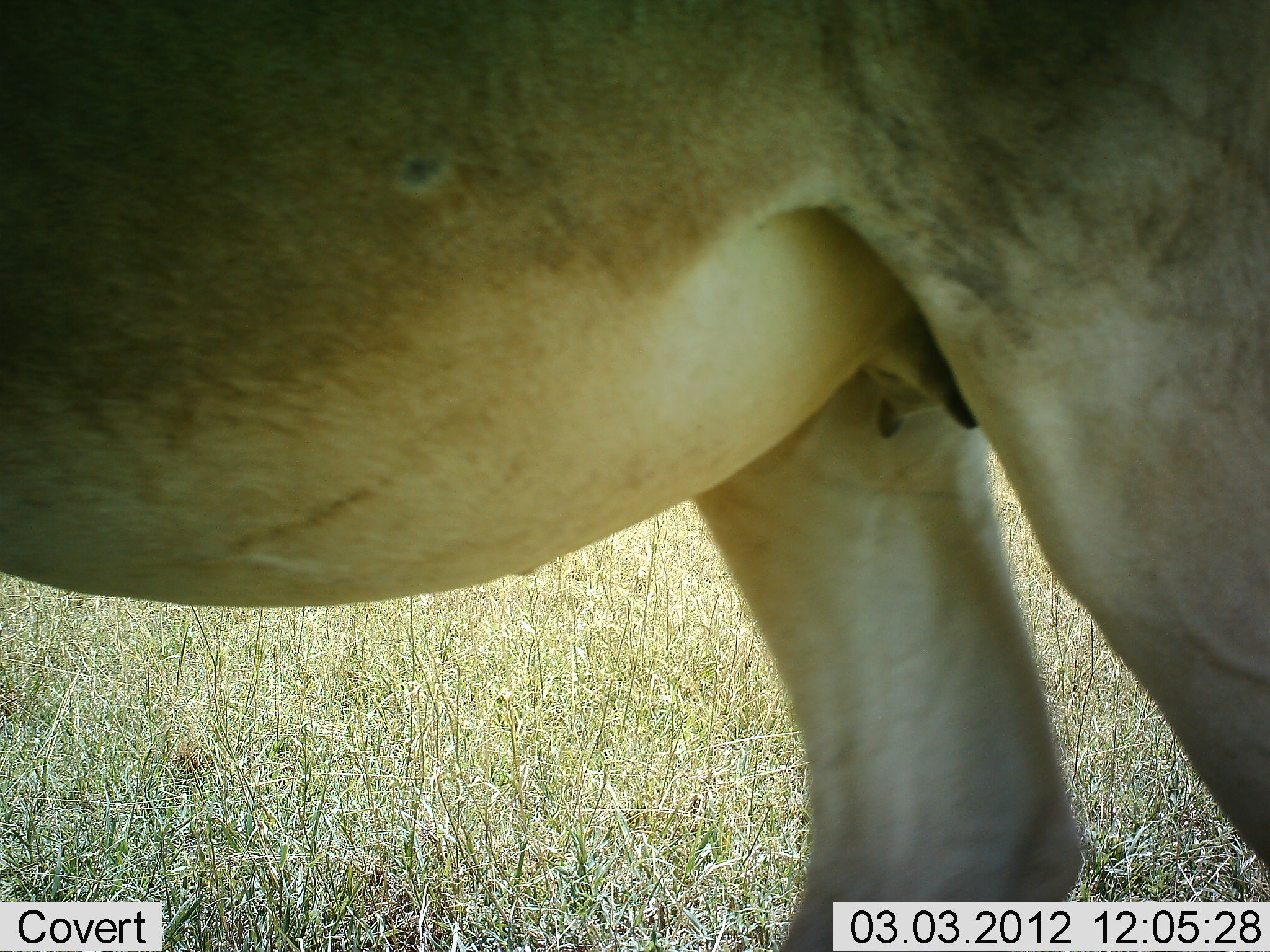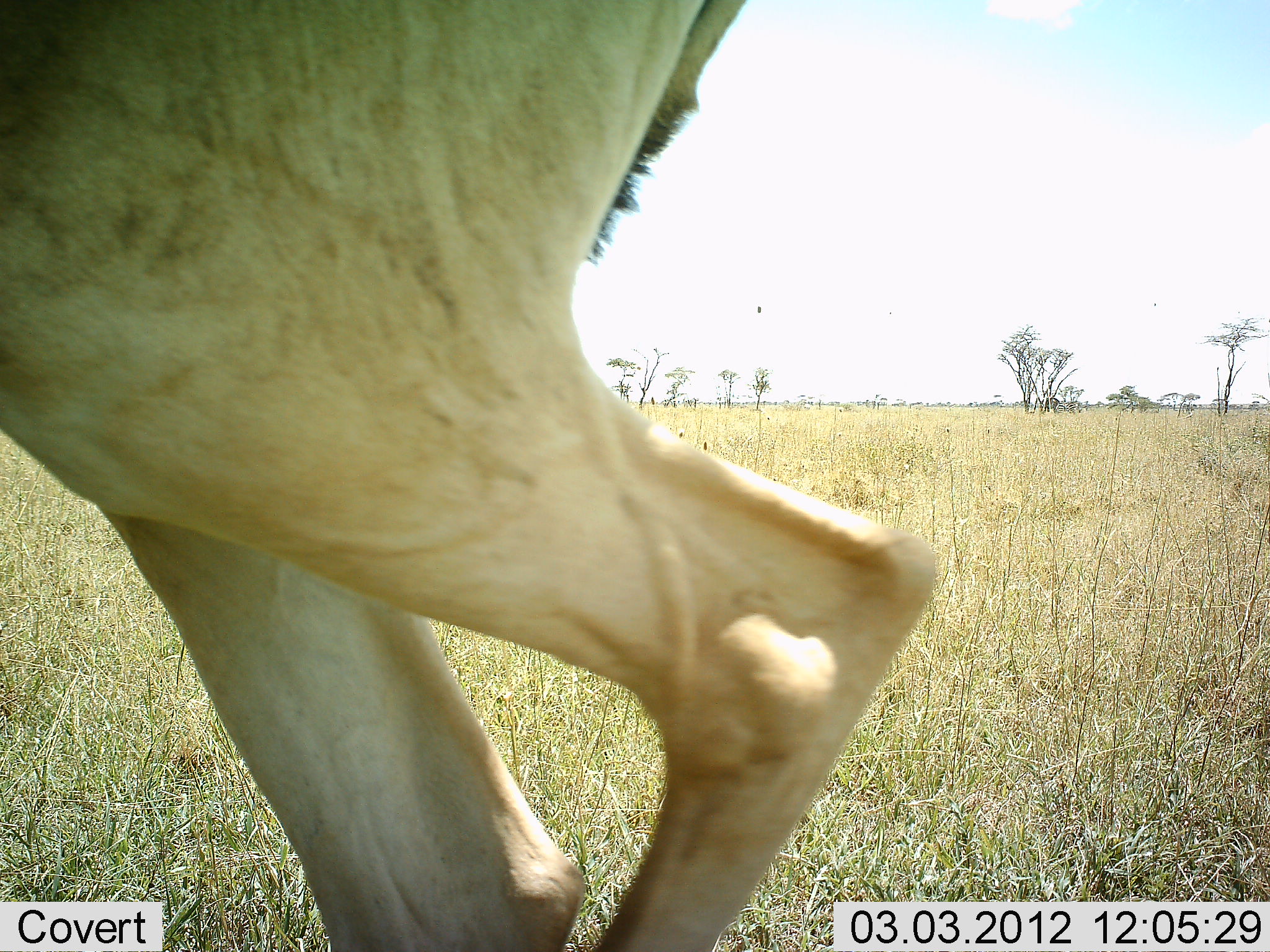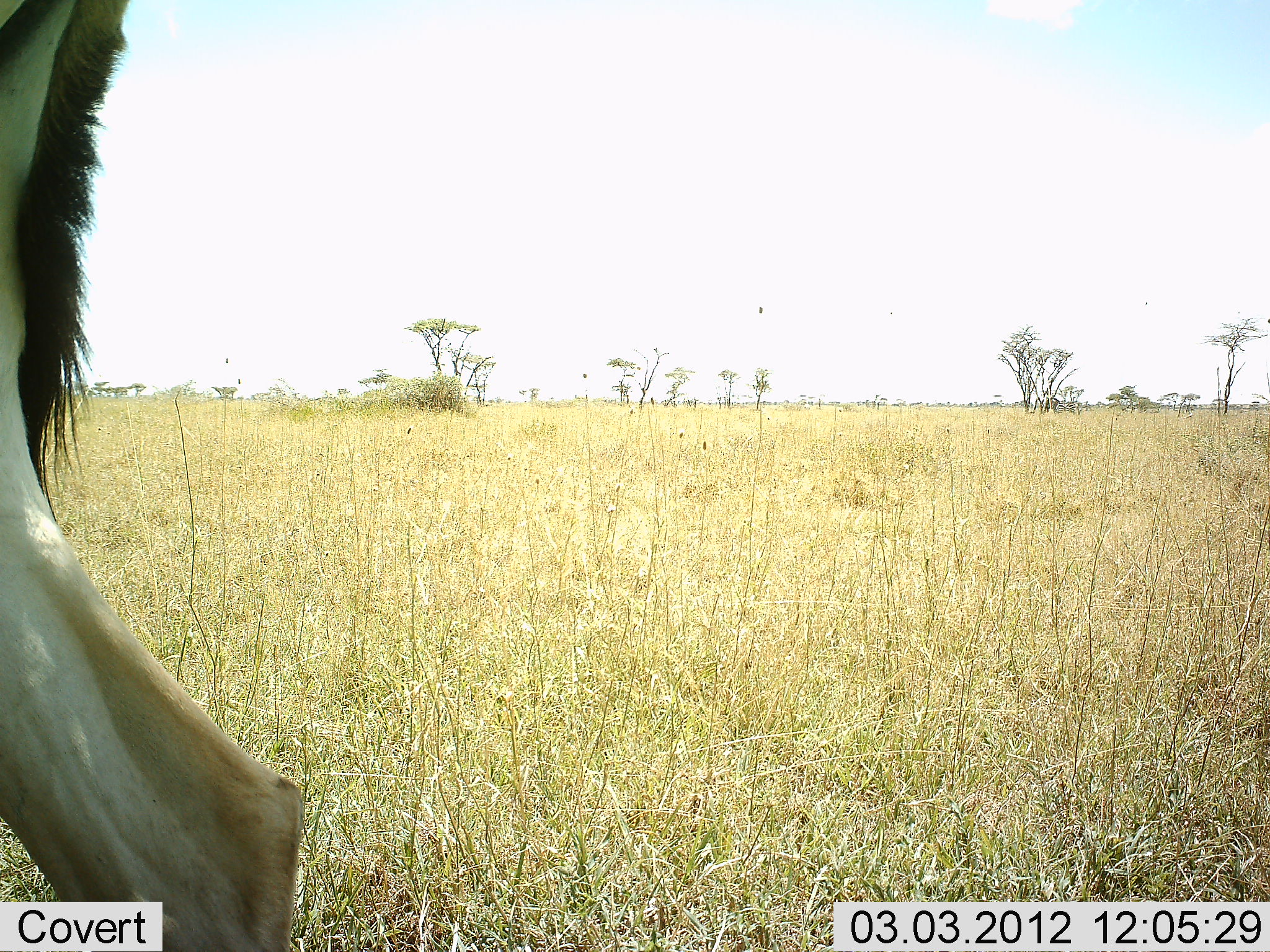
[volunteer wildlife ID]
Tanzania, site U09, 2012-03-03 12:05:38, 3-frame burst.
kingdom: Animalia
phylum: Chordata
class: Mammalia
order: Artiodactyla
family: Bovidae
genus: Alcelaphus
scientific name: Alcelaphus buselaphus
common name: hartebeest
Hartebeest (Alcelaphus buselaphus), count 1. Behavior (volunteer vote fractions): standing 18%, resting 0%, moving 82%, interacting 0%. Young present (vote fraction): 0%. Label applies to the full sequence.